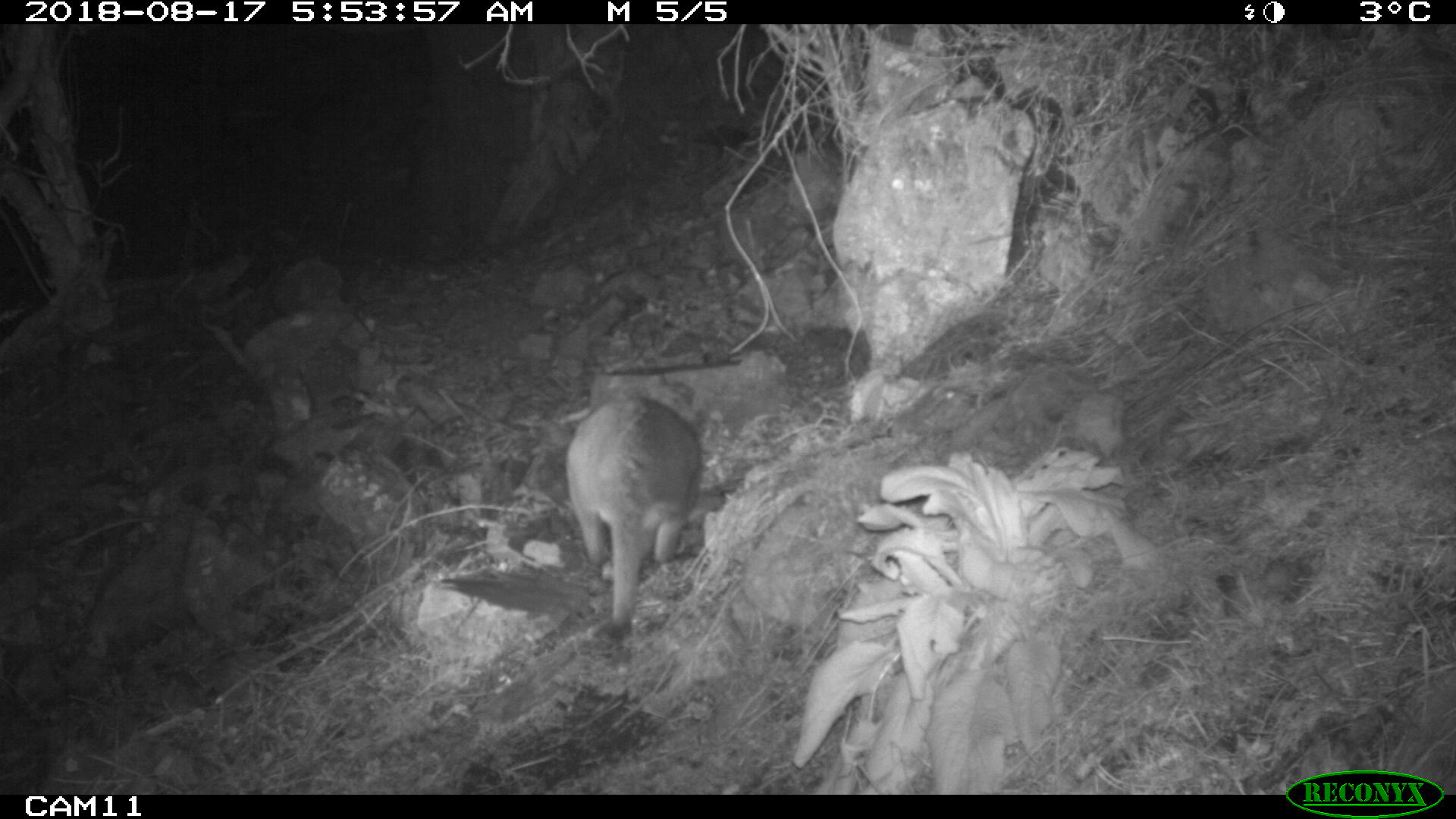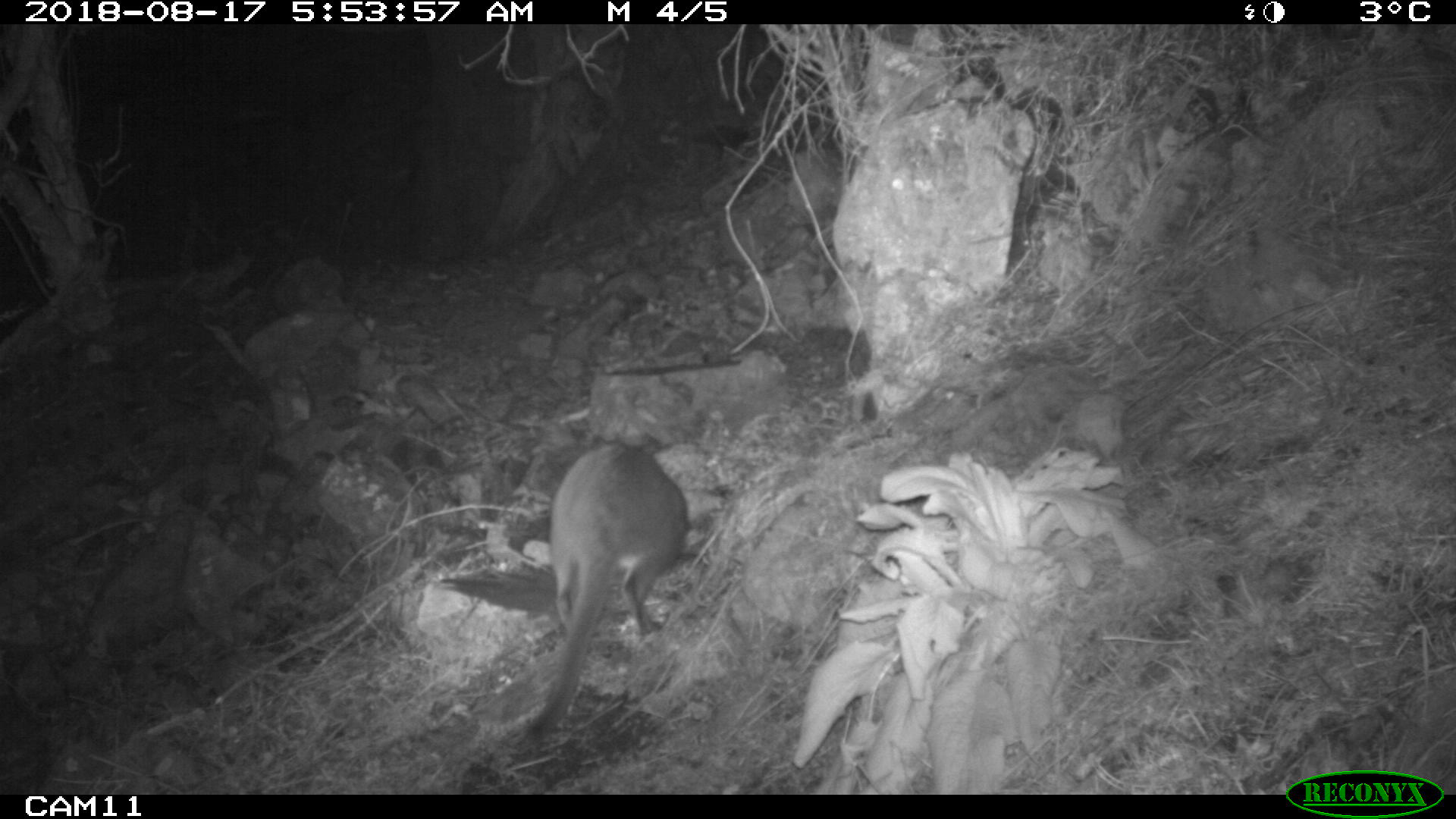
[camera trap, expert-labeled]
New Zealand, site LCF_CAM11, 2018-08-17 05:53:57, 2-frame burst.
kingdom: Animalia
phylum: Chordata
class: Mammalia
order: Diprotodontia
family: Macropodidae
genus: Notamacropus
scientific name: Notamacropus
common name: wallaby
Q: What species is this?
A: Wallaby (Notamacropus).